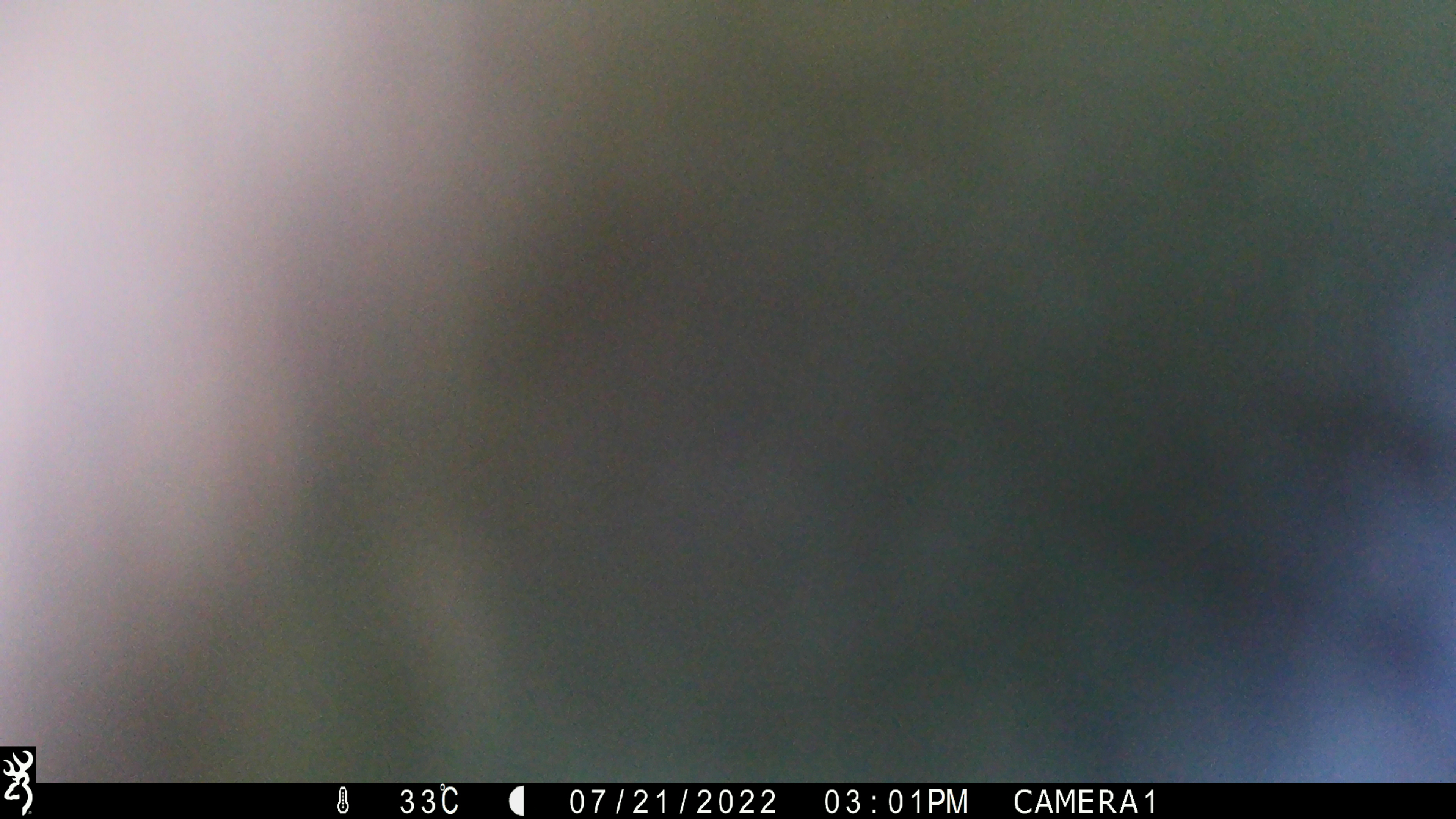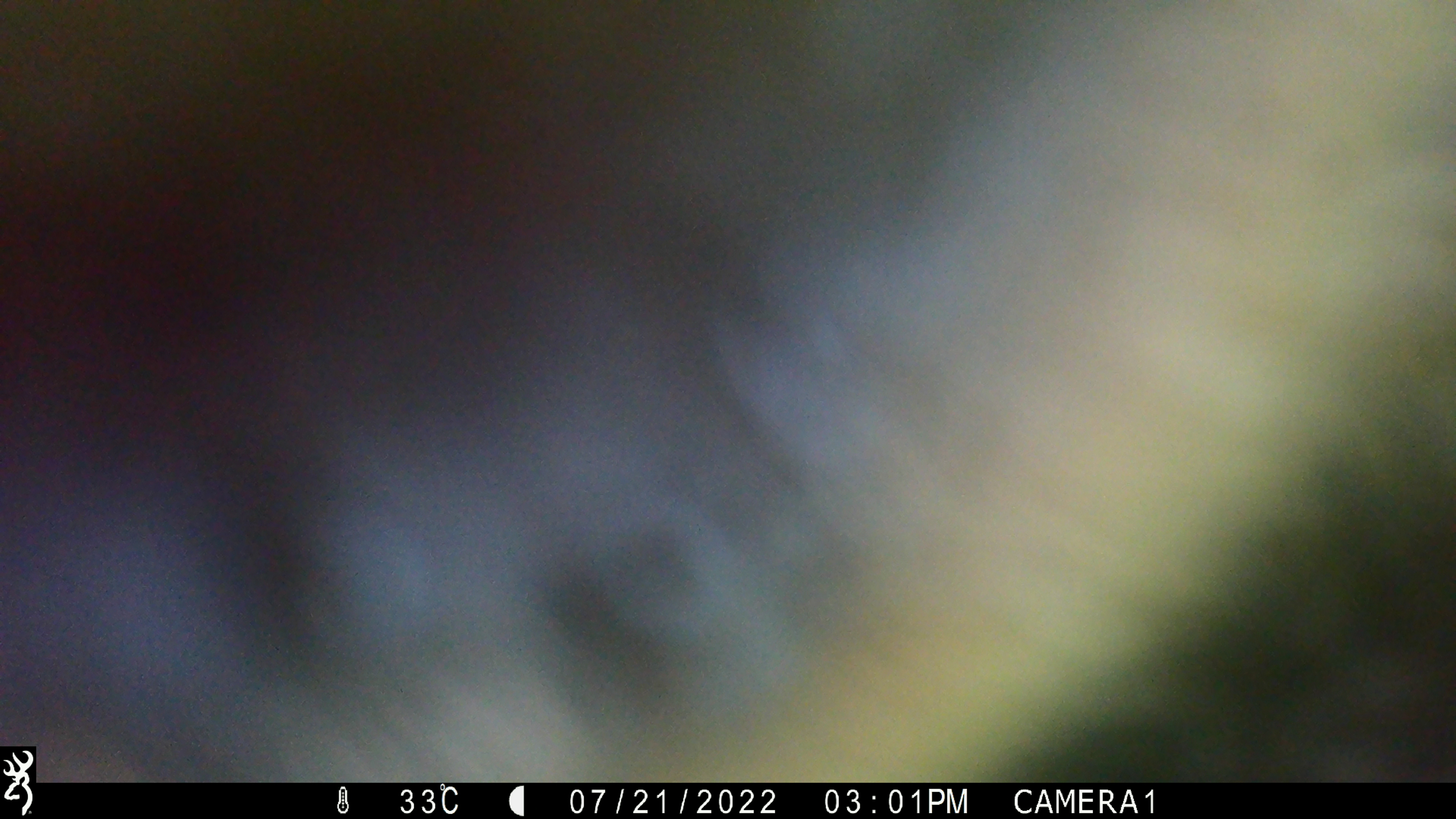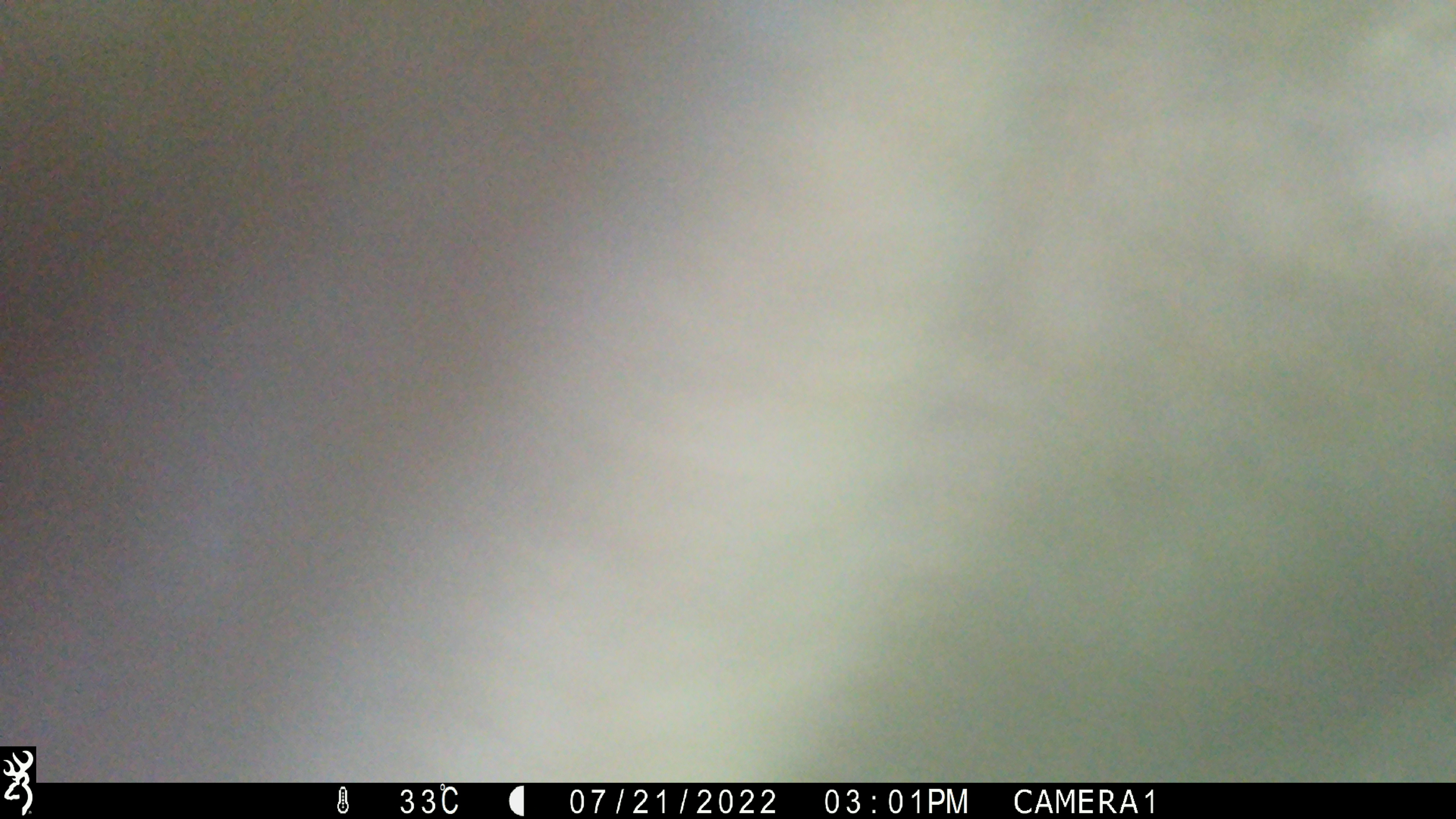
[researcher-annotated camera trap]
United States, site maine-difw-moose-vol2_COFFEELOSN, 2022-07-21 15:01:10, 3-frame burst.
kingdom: Animalia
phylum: Chordata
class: Mammalia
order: Artiodactyla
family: Cervidae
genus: Alces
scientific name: Alces alces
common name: moose